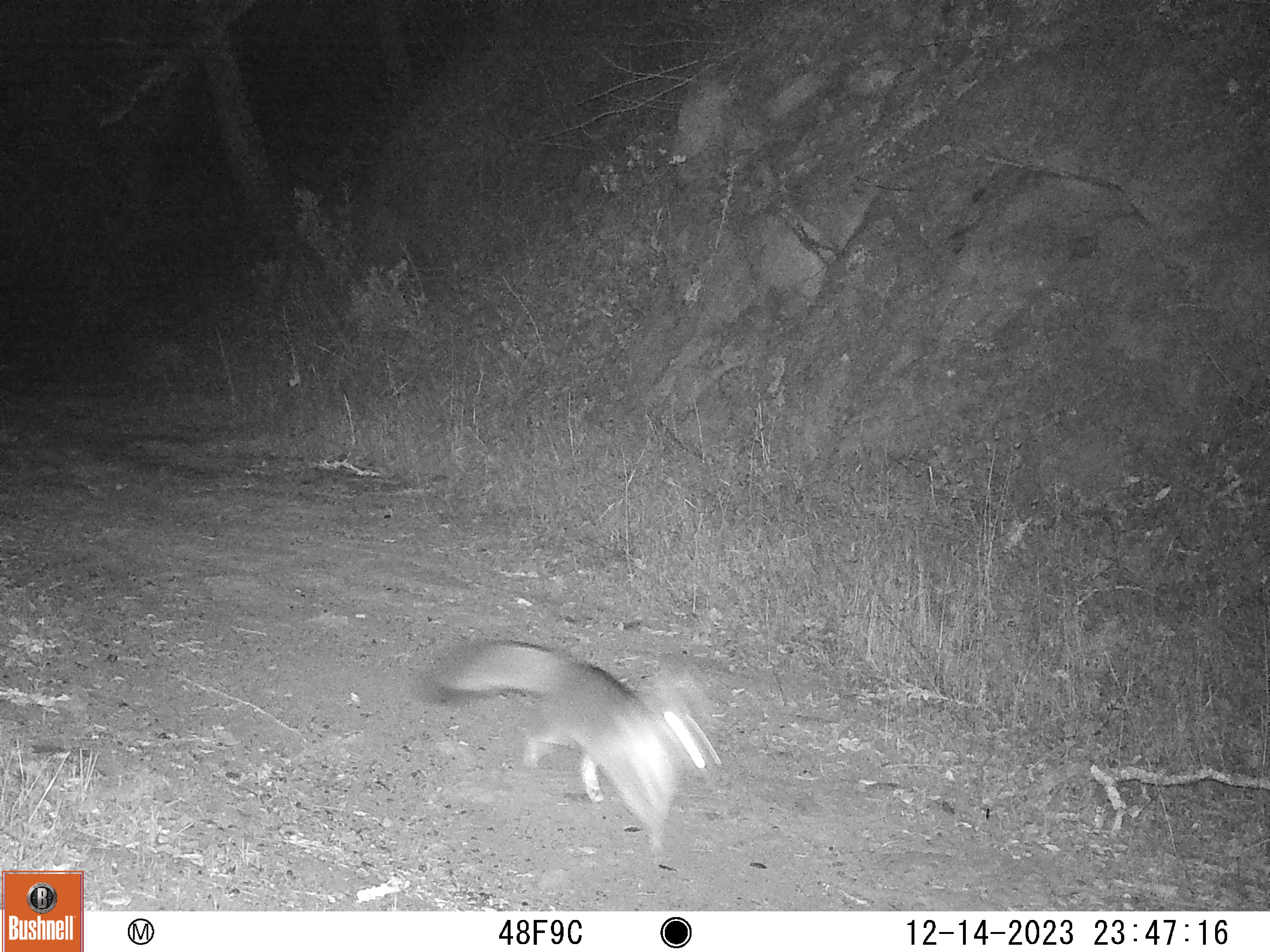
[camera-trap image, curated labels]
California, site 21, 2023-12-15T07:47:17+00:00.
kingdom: Animalia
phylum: Chordata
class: Mammalia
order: Carnivora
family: Canidae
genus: Urocyon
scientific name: Urocyon cinereoargenteus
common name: gray fox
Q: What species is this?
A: Gray fox (Urocyon cinereoargenteus).